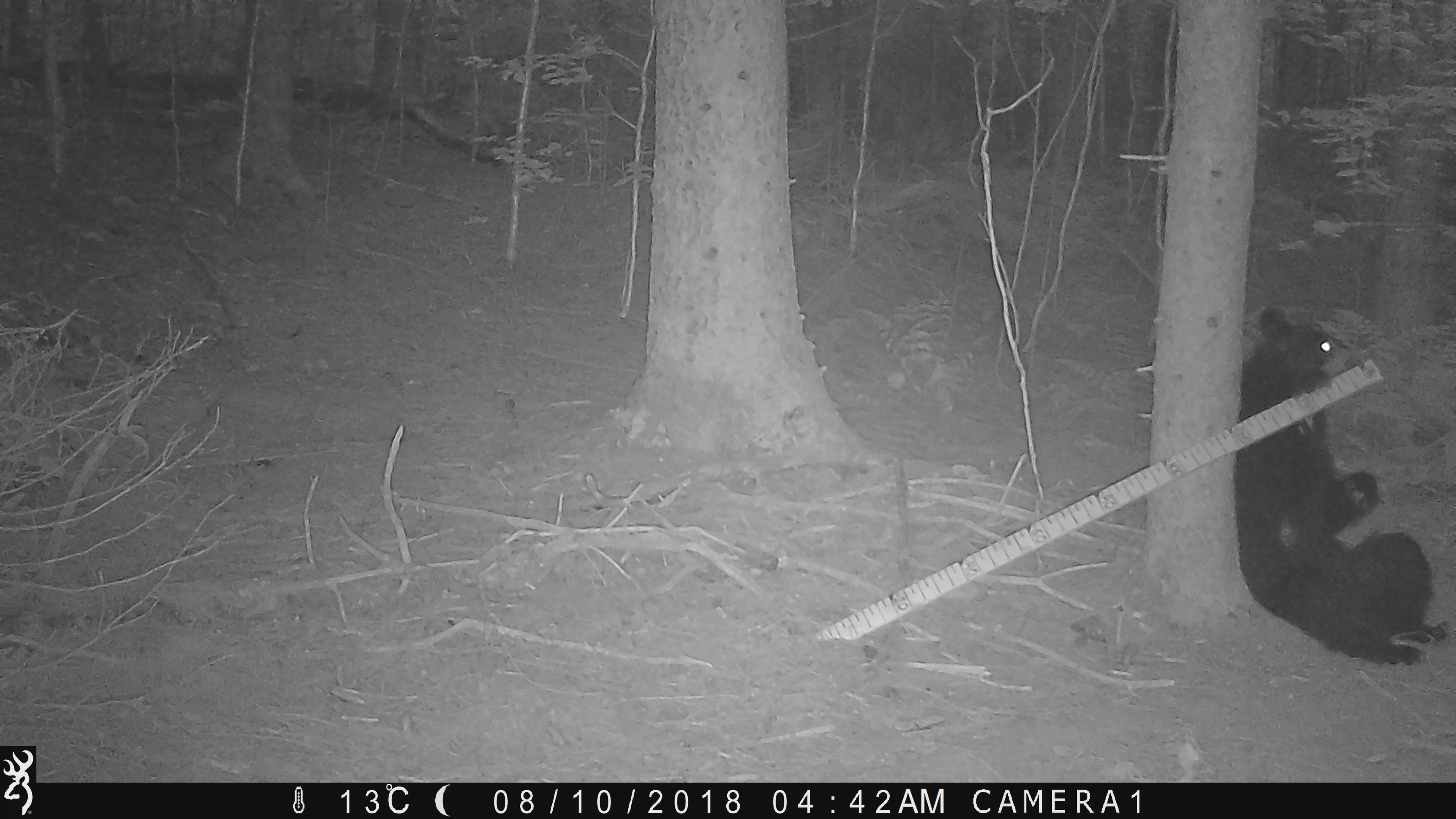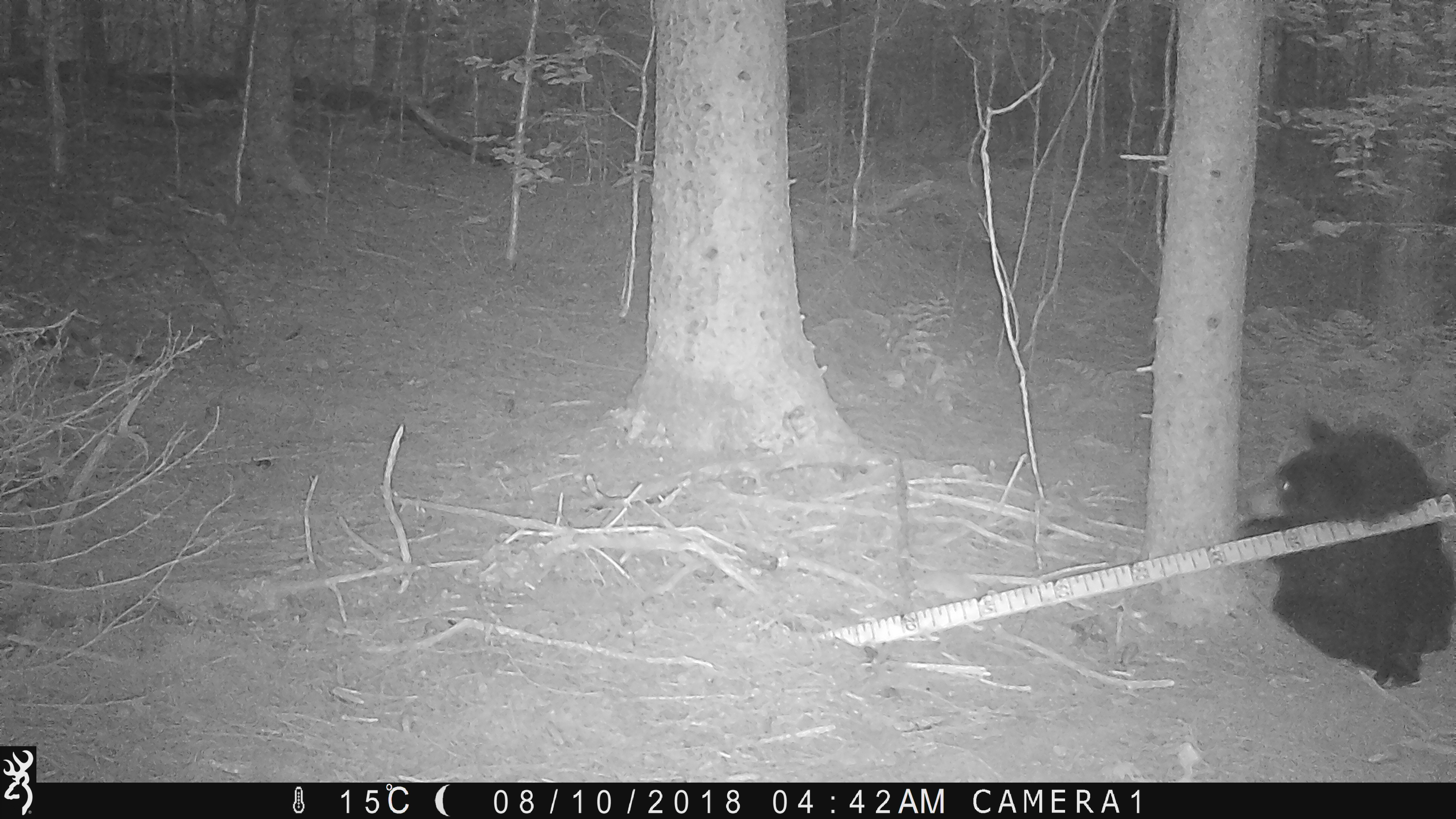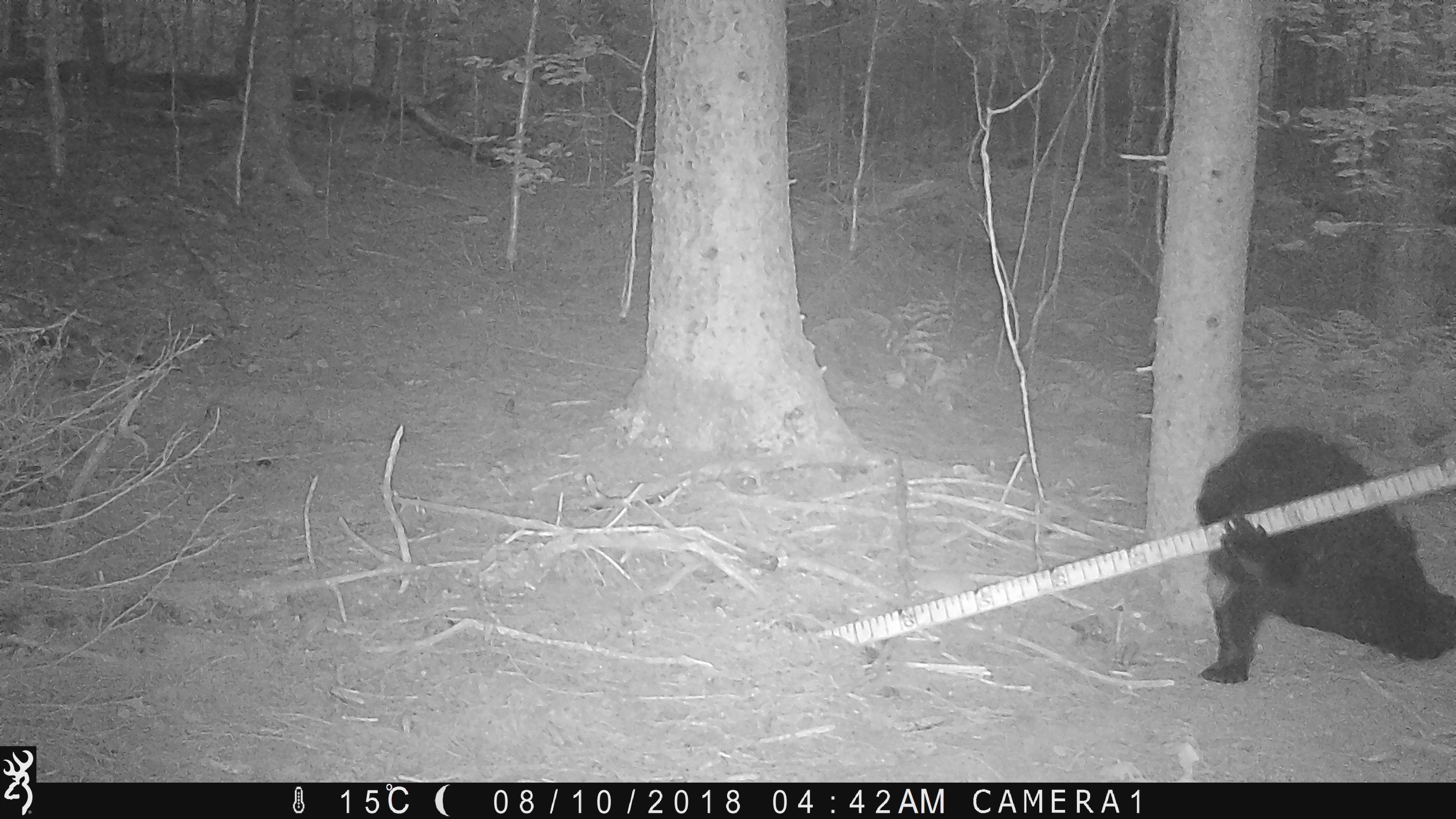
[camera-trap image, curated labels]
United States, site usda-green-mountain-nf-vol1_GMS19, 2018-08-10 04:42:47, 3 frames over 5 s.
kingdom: Animalia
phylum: Chordata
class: Mammalia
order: Carnivora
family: Ursidae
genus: Ursus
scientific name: Ursus americanus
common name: black bear